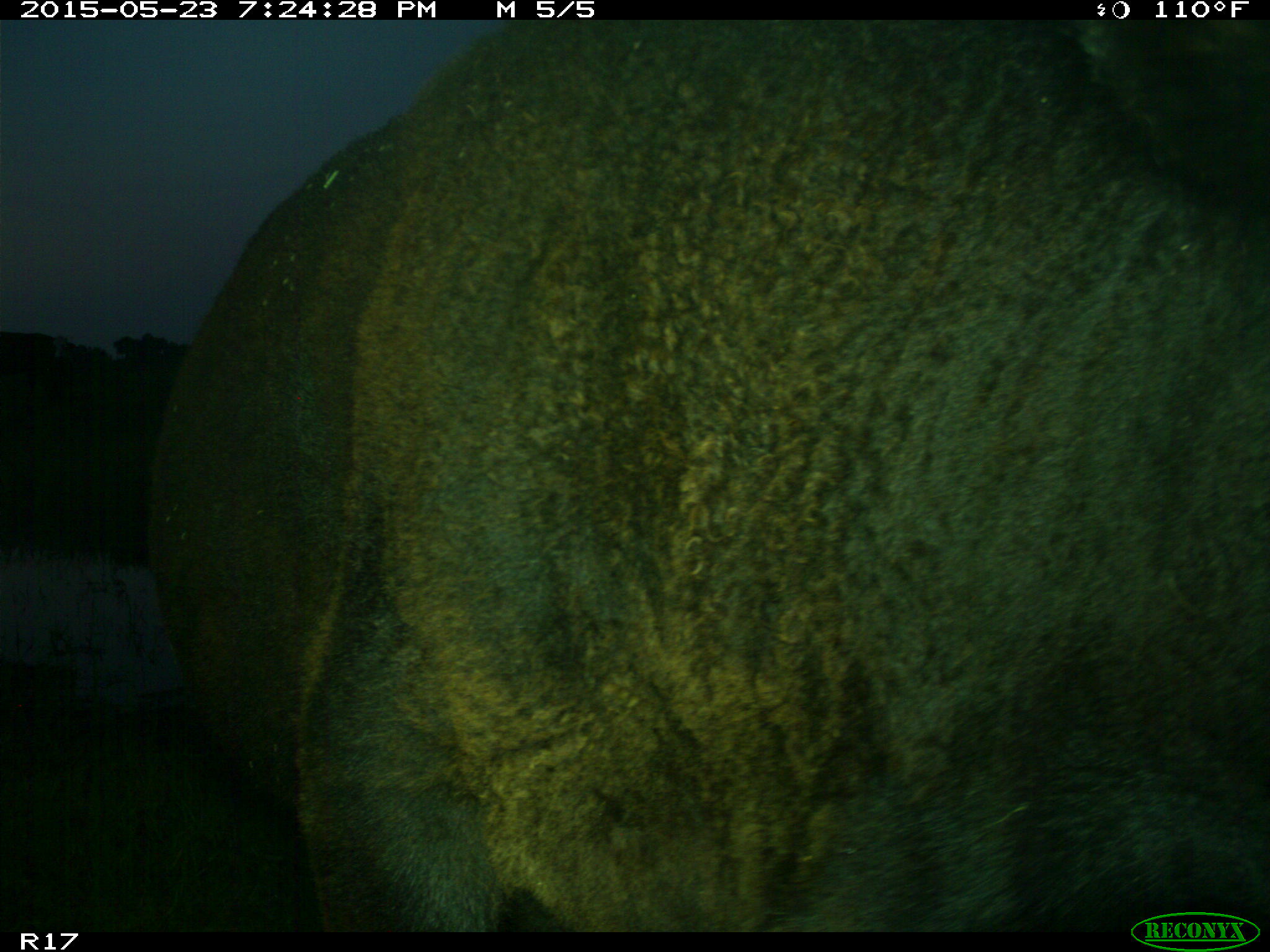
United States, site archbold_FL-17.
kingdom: Animalia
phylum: Chordata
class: Mammalia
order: Artiodactyla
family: Bovidae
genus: Bos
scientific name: Bos taurus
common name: domestic cow